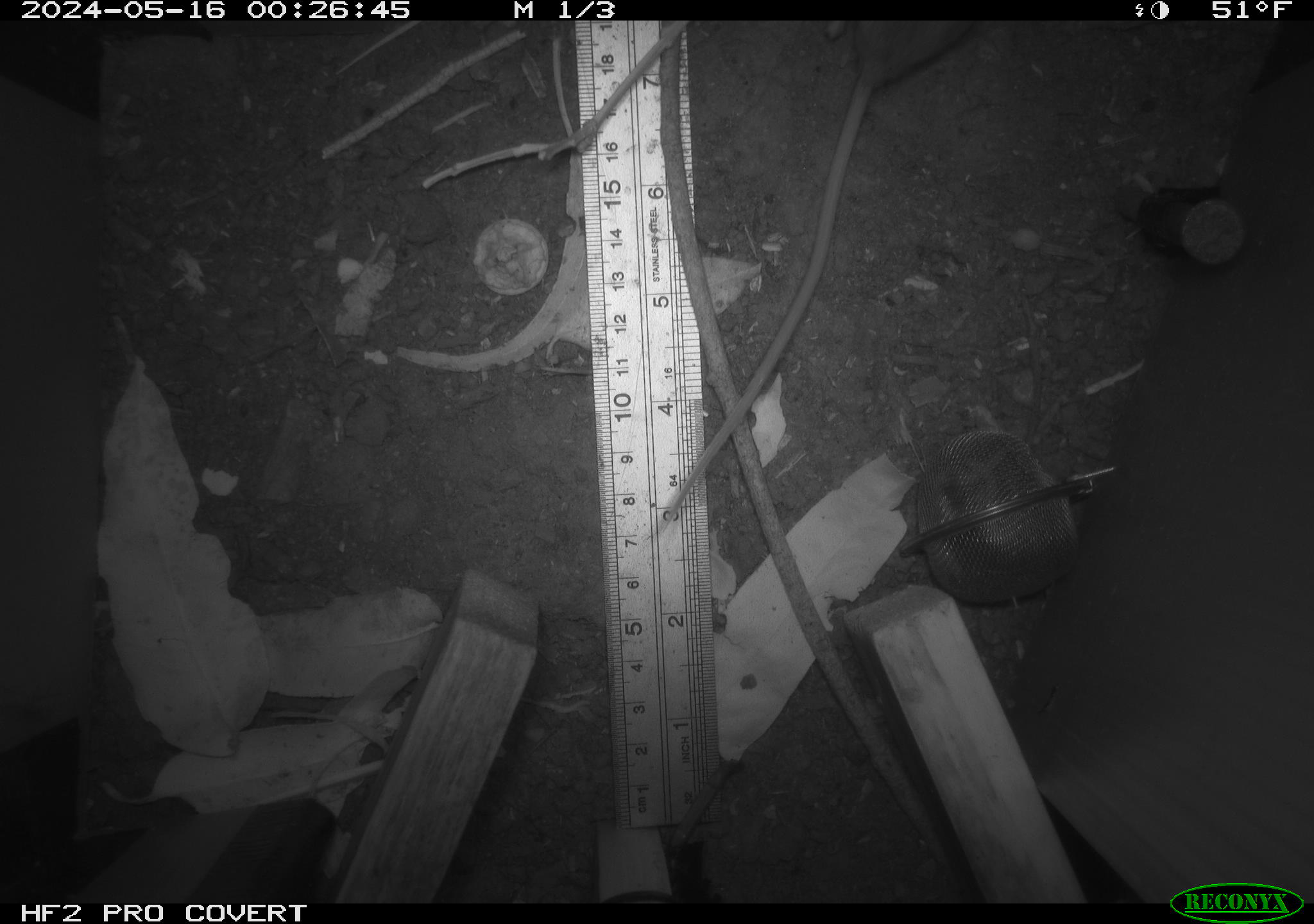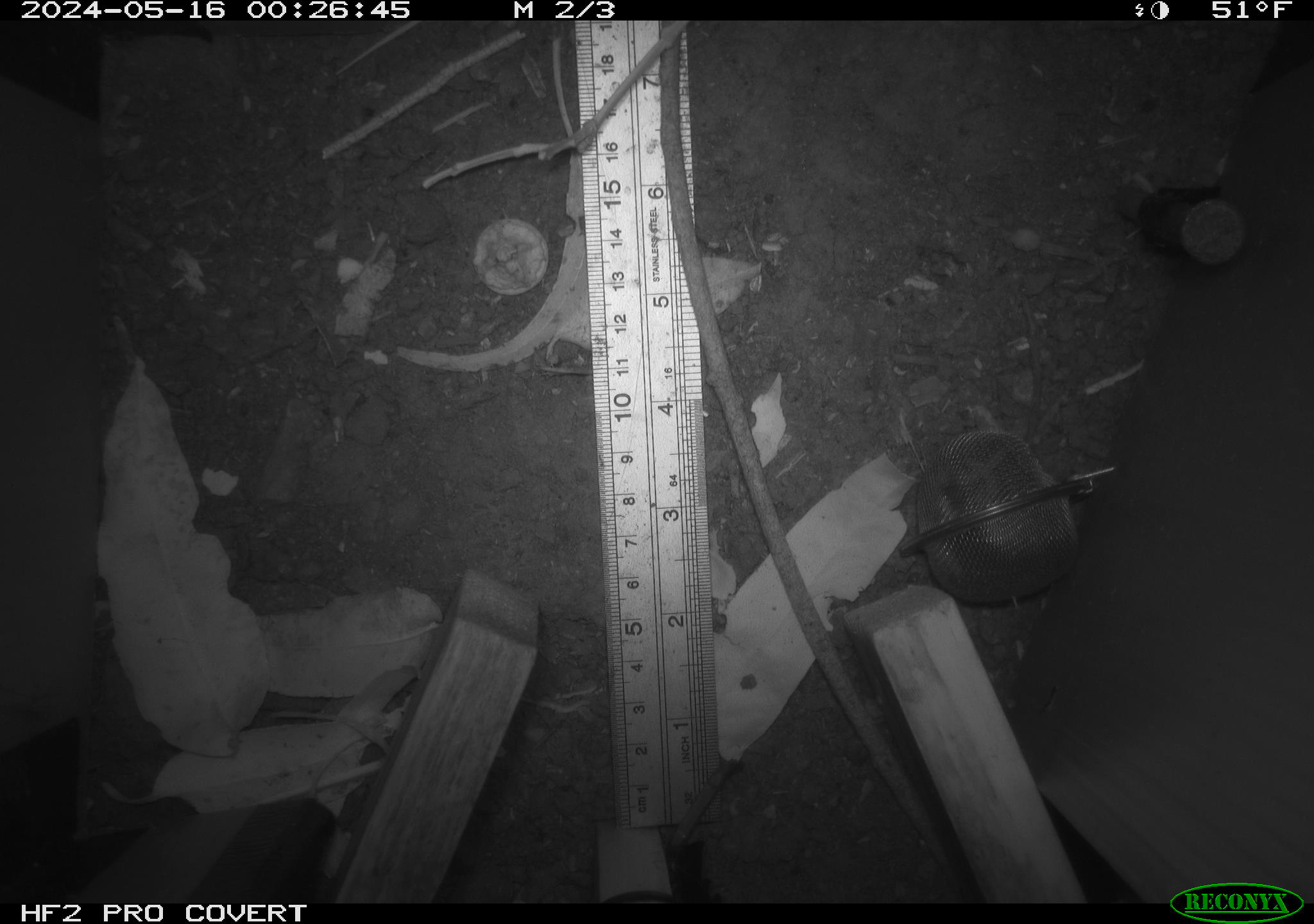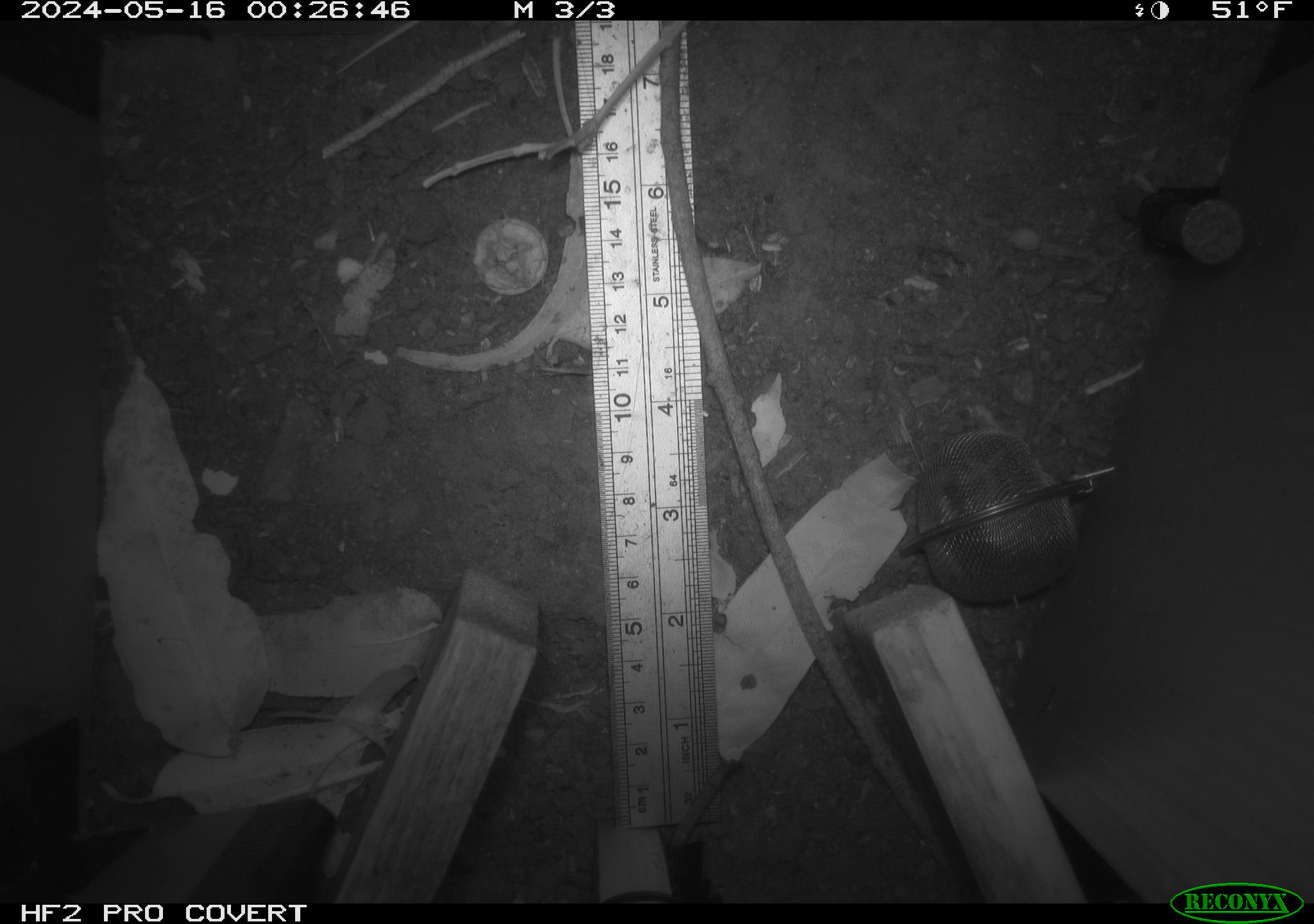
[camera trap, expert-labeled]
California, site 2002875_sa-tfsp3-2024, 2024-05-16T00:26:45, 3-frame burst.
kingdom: Animalia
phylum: Chordata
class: Mammalia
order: Rodentia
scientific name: Rodentia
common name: rodent